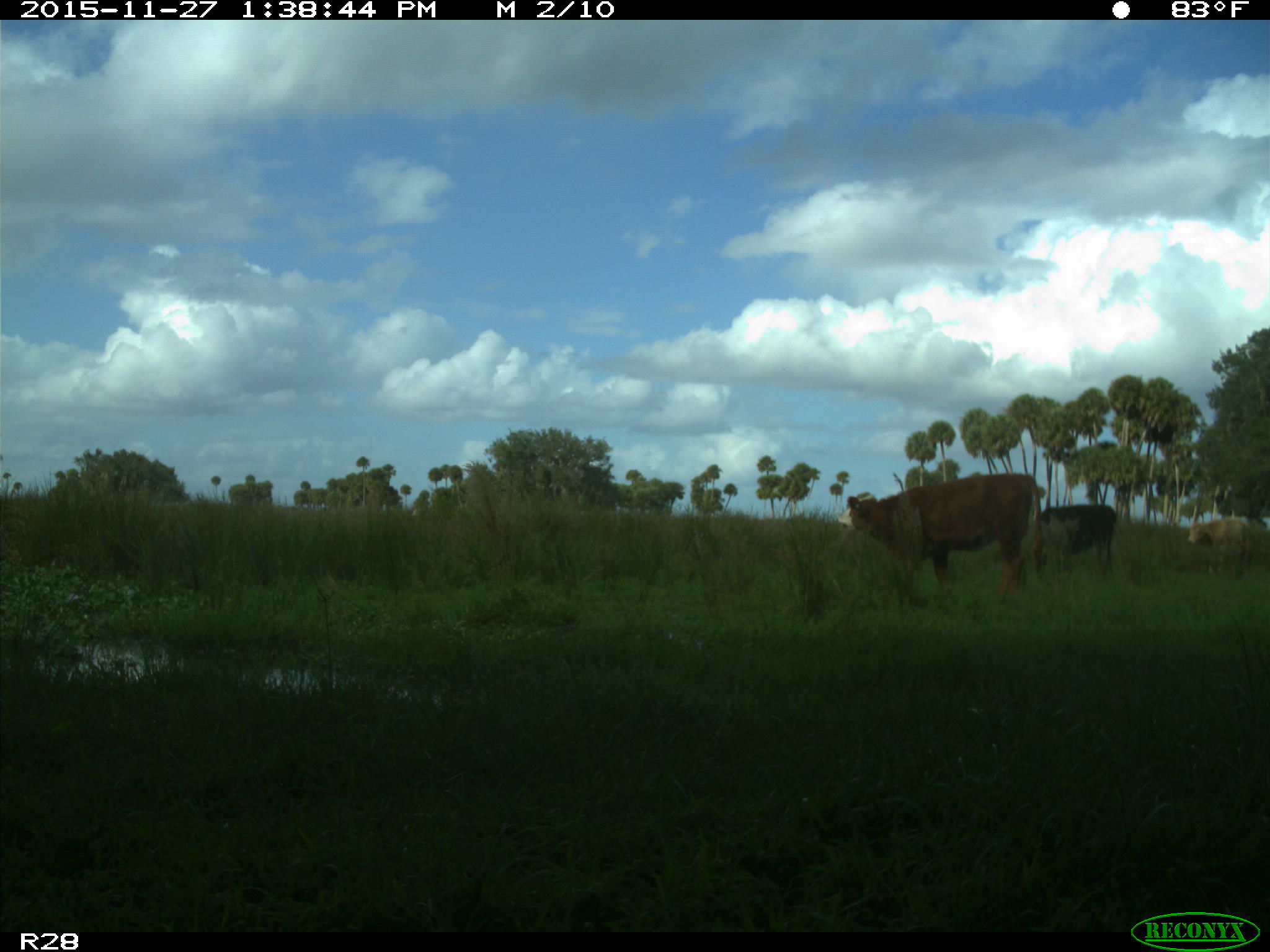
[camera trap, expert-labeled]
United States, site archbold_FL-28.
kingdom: Animalia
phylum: Chordata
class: Mammalia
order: Artiodactyla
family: Bovidae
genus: Bos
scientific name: Bos taurus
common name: domestic cow